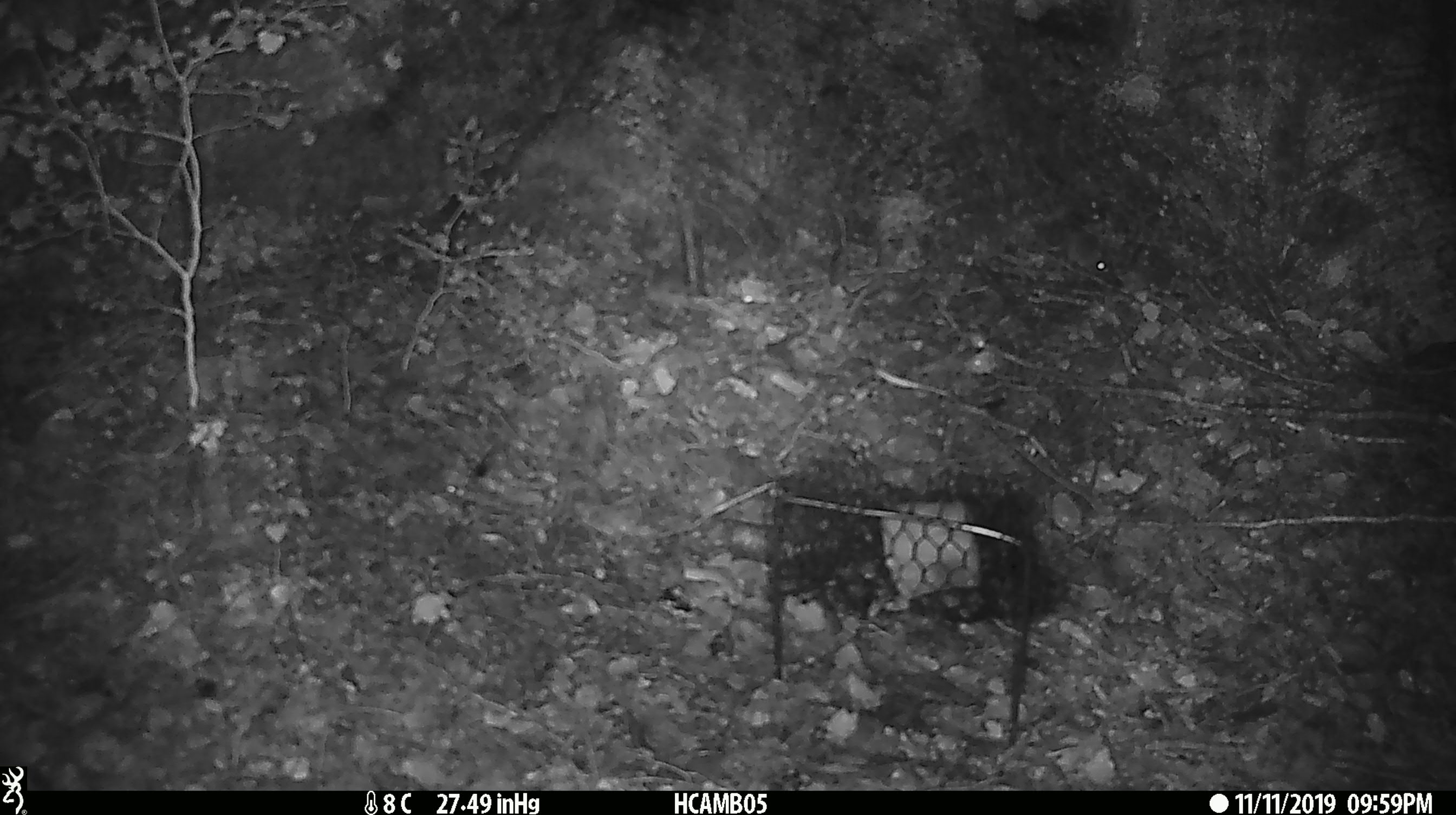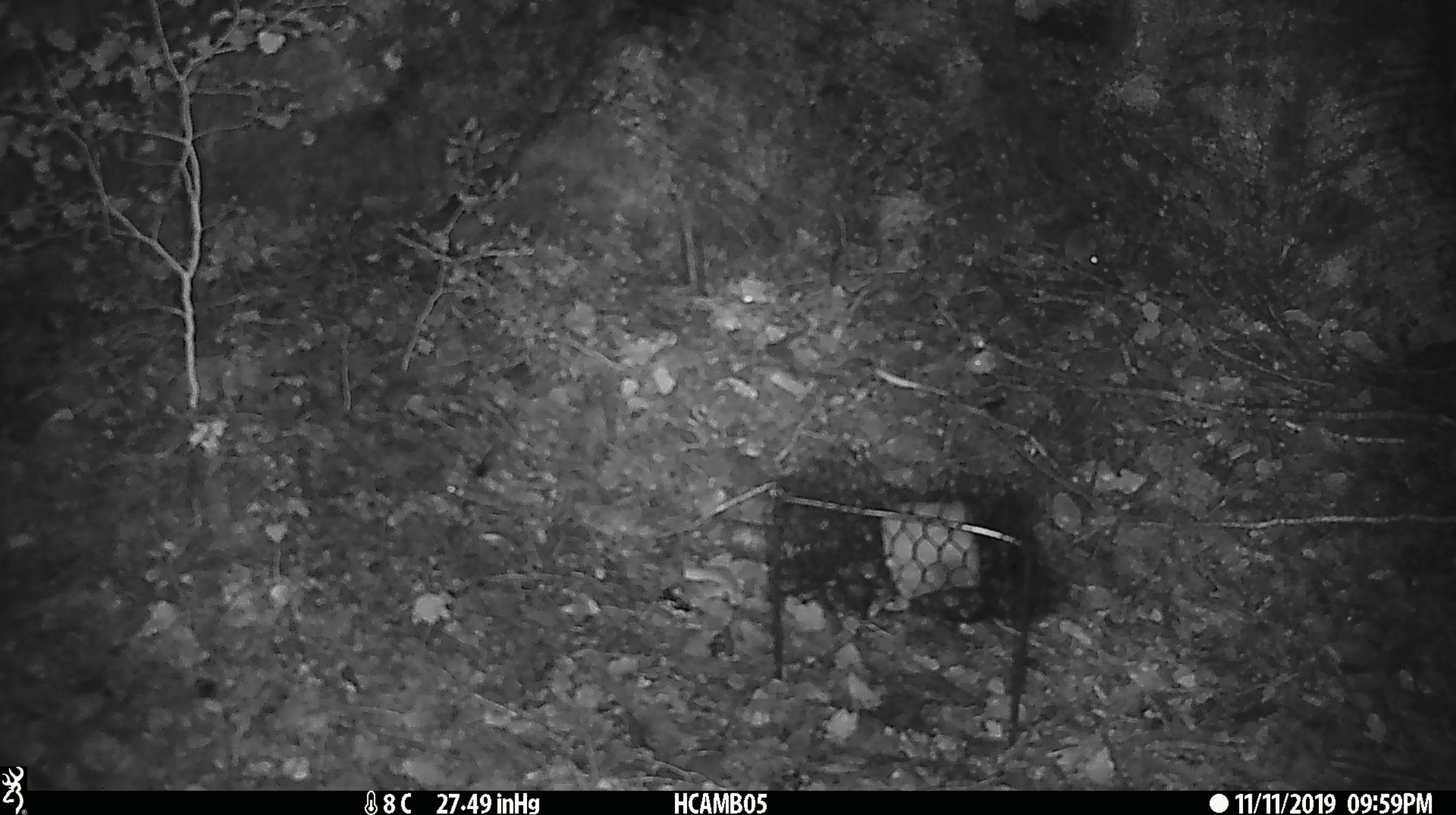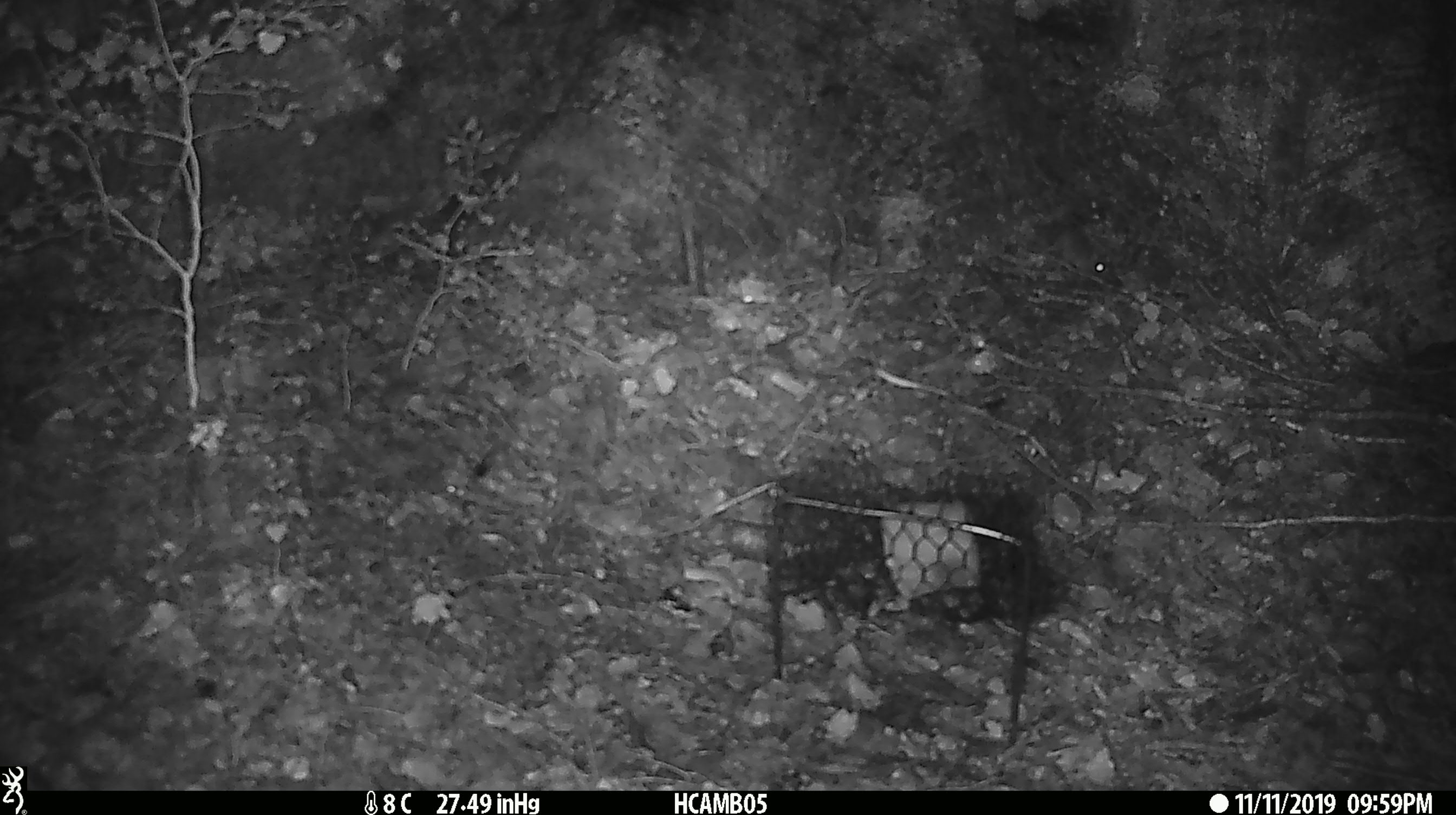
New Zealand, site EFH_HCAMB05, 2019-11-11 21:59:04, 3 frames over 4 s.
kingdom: Animalia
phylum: Chordata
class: Mammalia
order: Rodentia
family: Muridae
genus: Mus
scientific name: Mus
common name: mouse